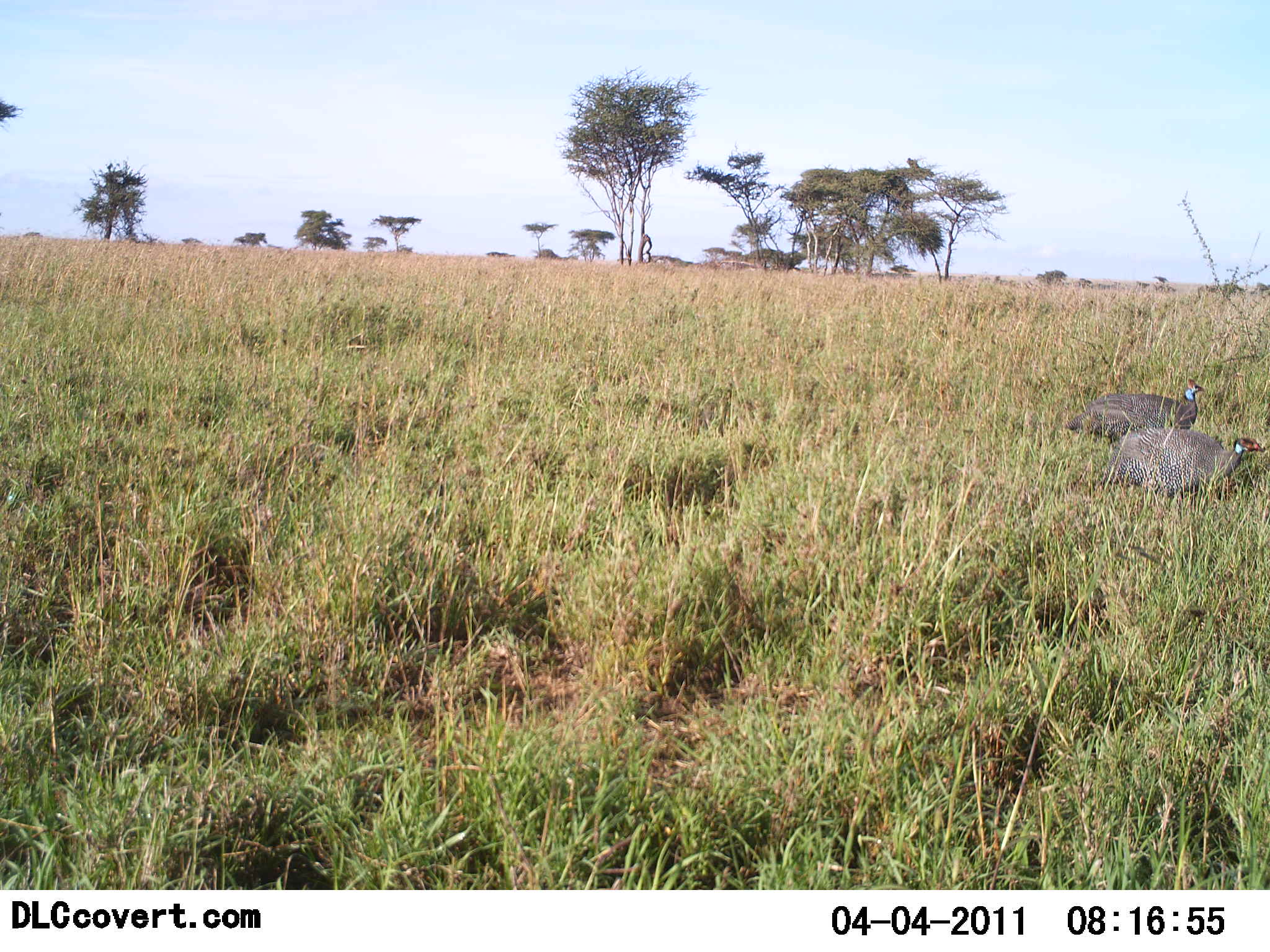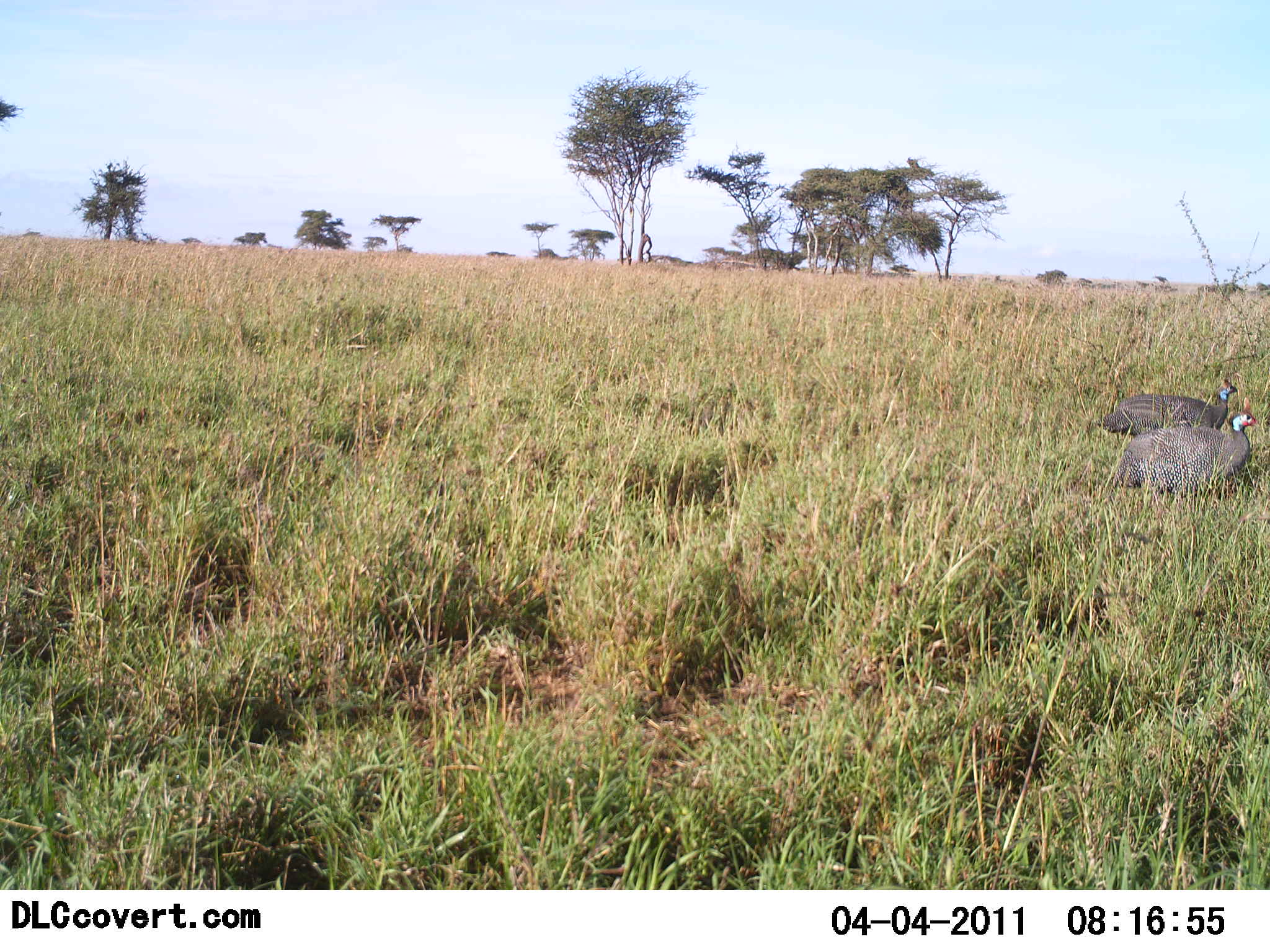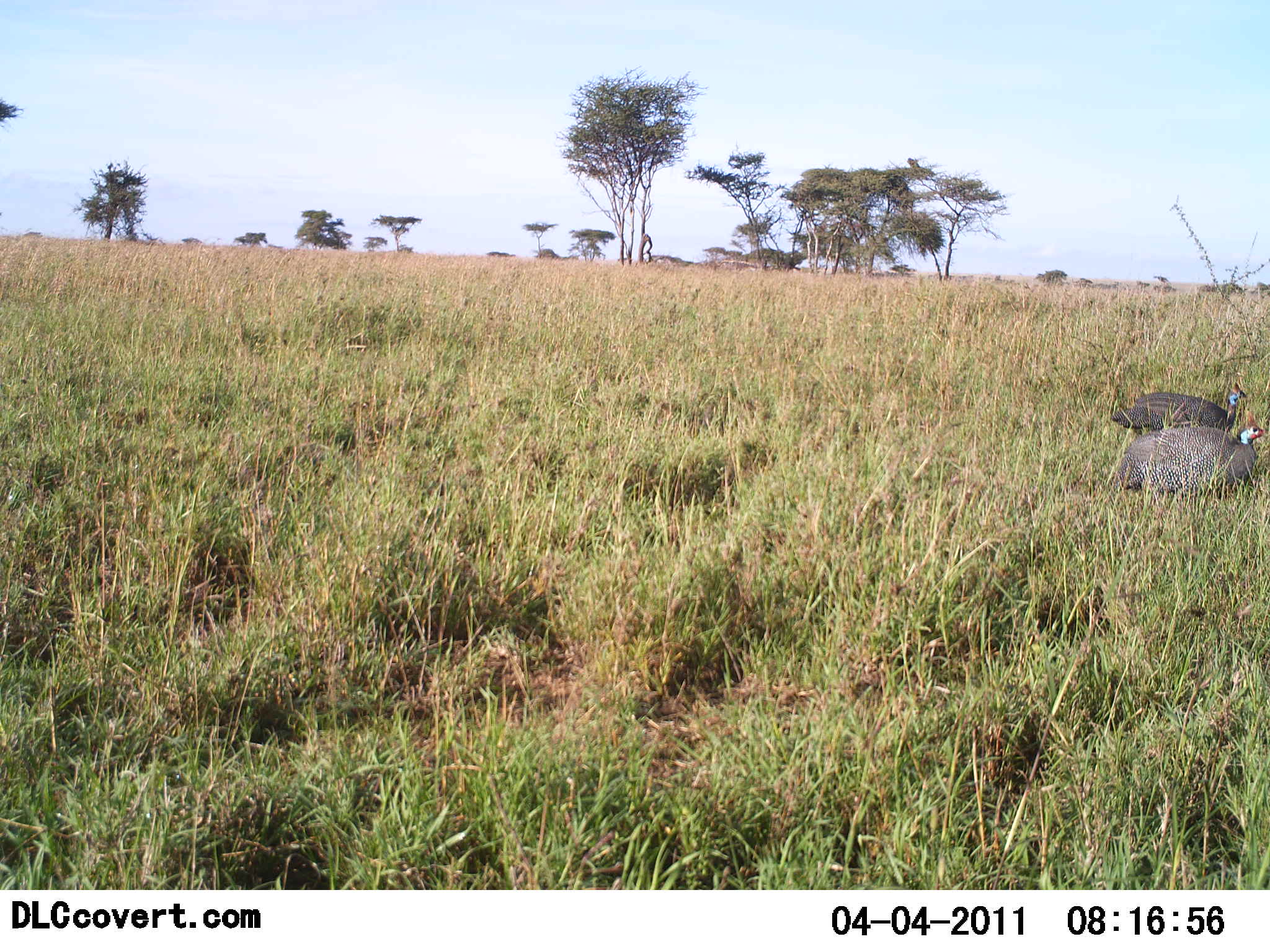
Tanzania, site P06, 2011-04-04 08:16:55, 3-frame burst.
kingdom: Animalia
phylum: Chordata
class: Aves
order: Galliformes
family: Numididae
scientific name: Numididae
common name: guinea fowl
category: guineafowl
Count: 2.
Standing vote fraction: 20%.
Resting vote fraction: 10%.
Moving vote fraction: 70%.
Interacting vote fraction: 0%.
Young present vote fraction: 0%.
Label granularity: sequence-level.